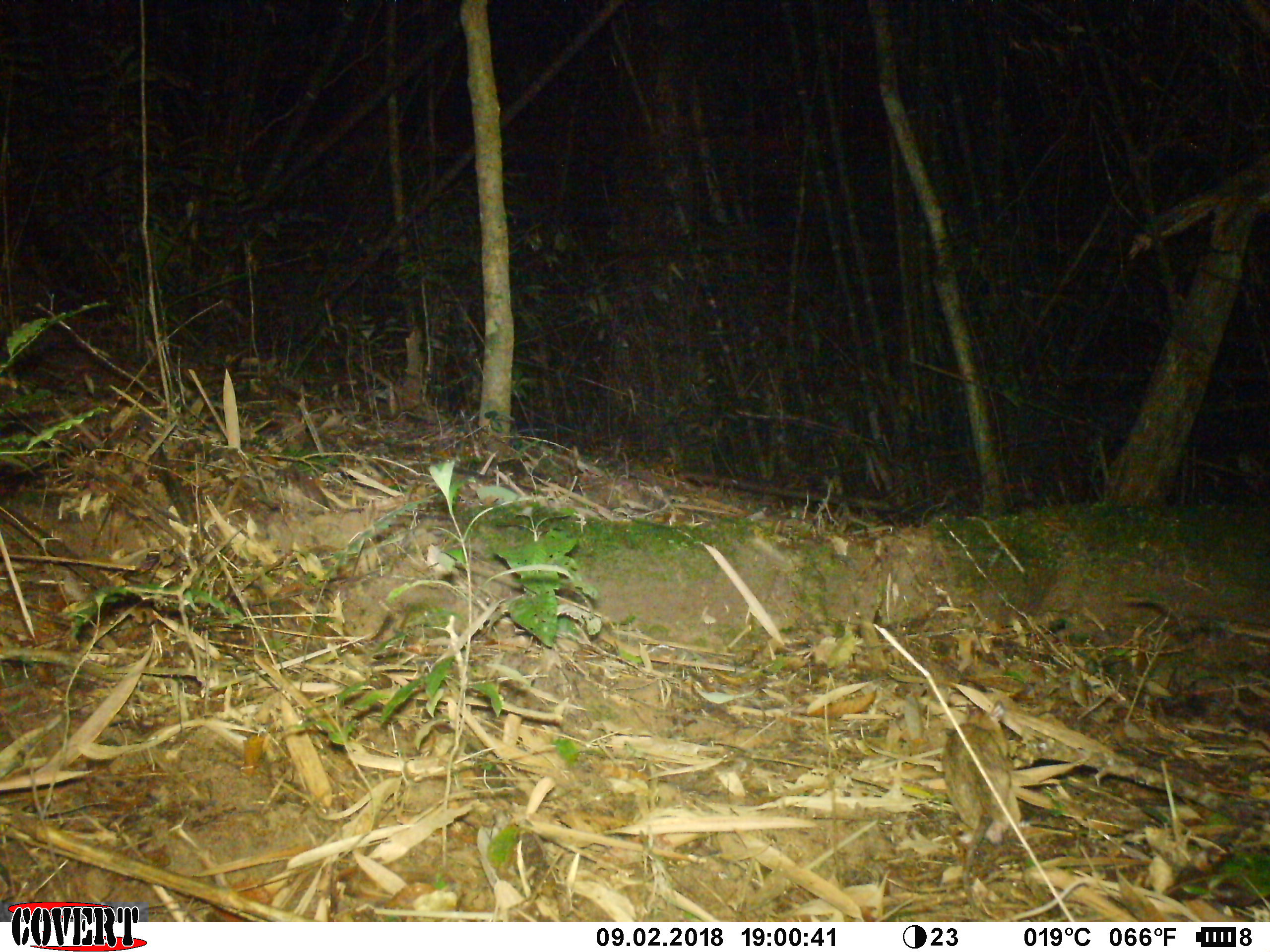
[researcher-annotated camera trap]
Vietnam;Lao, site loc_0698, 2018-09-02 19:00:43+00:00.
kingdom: Animalia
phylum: Chordata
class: Mammalia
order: Rodentia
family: Muridae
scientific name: Muridae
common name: old-world mice and rats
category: unidentified murid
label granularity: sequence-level